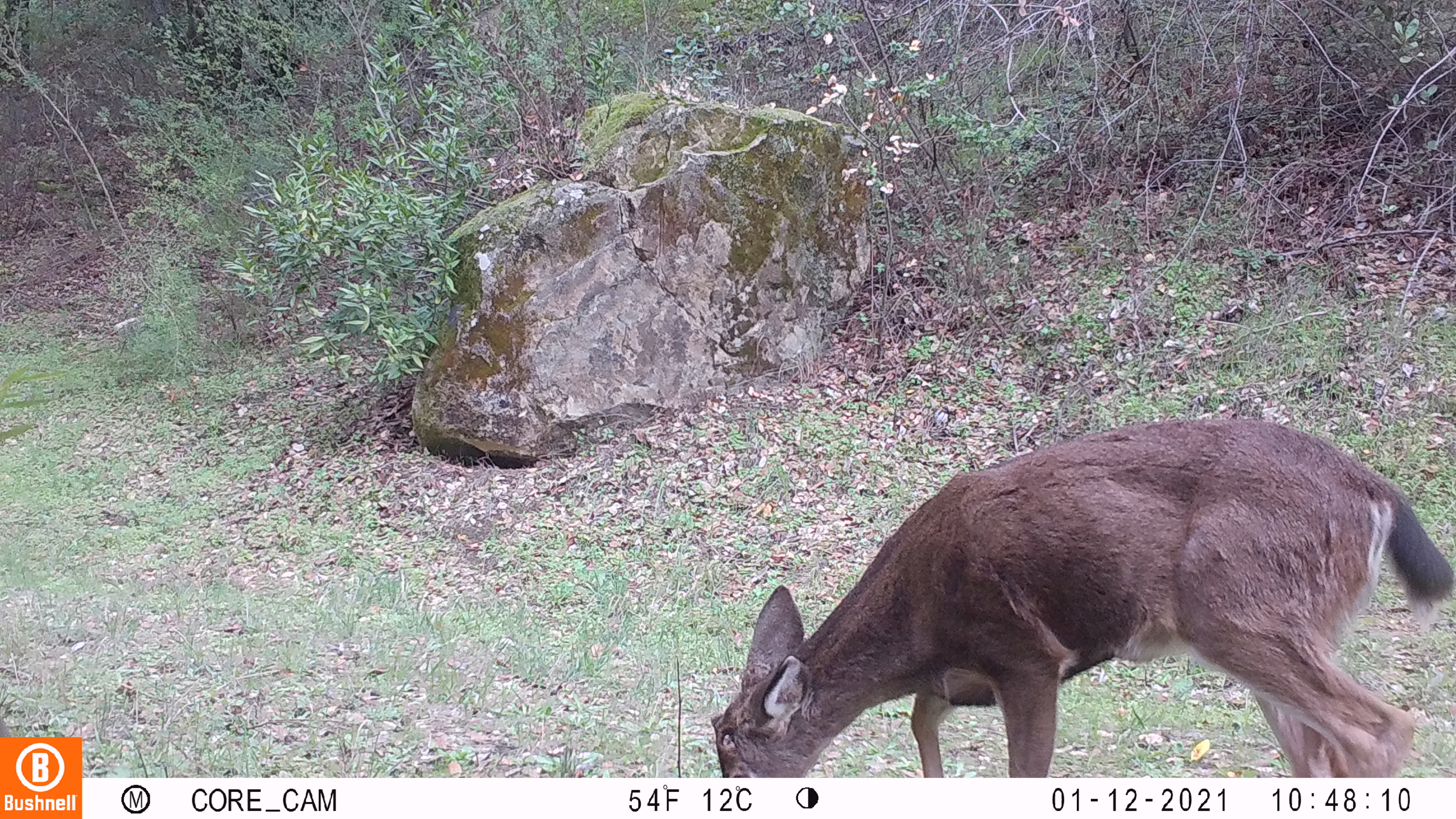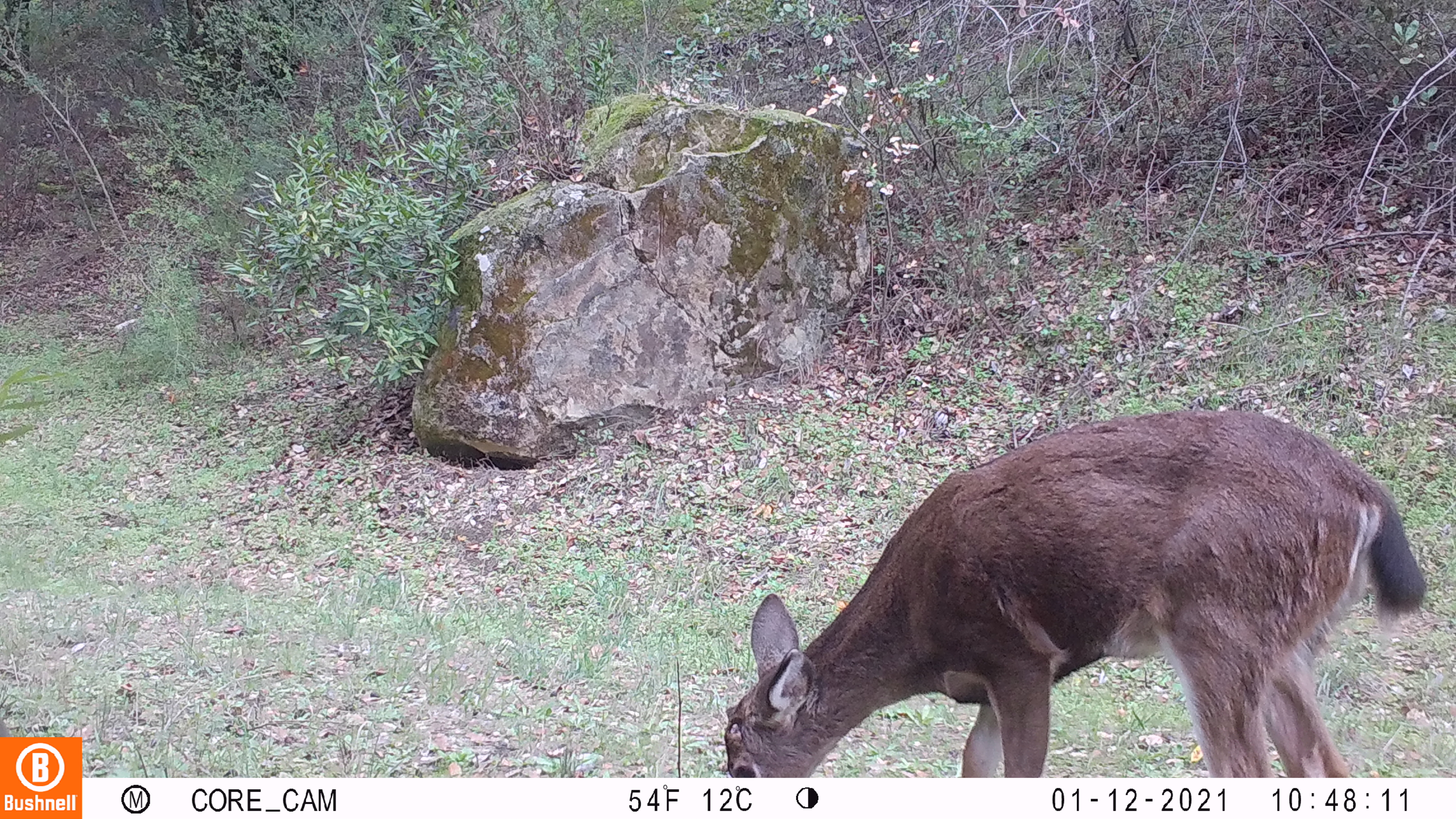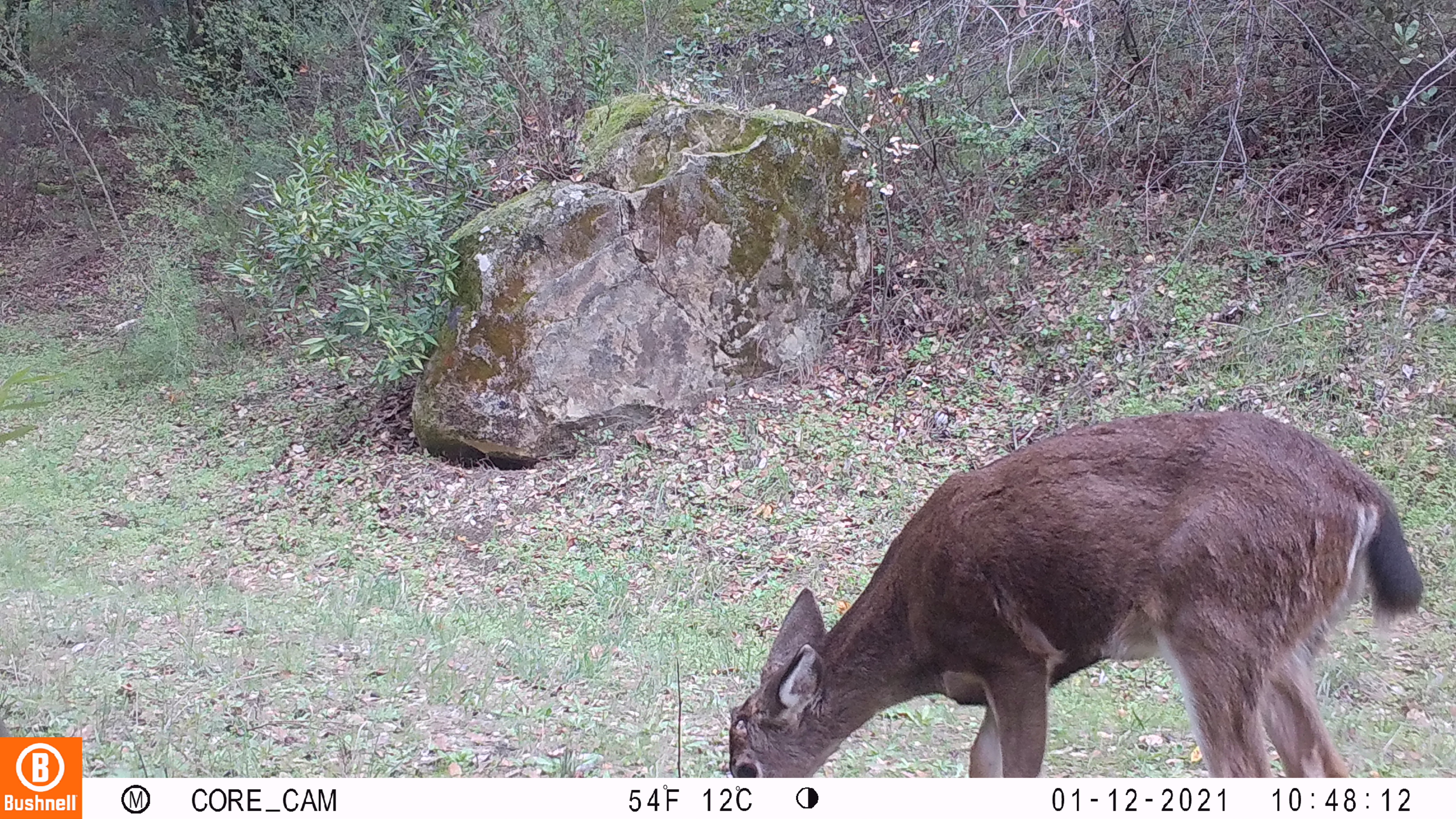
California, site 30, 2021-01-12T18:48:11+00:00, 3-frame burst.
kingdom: Animalia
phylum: Chordata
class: Mammalia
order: Artiodactyla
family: Cervidae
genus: Odocoileus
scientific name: Odocoileus hemionus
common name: mule deer